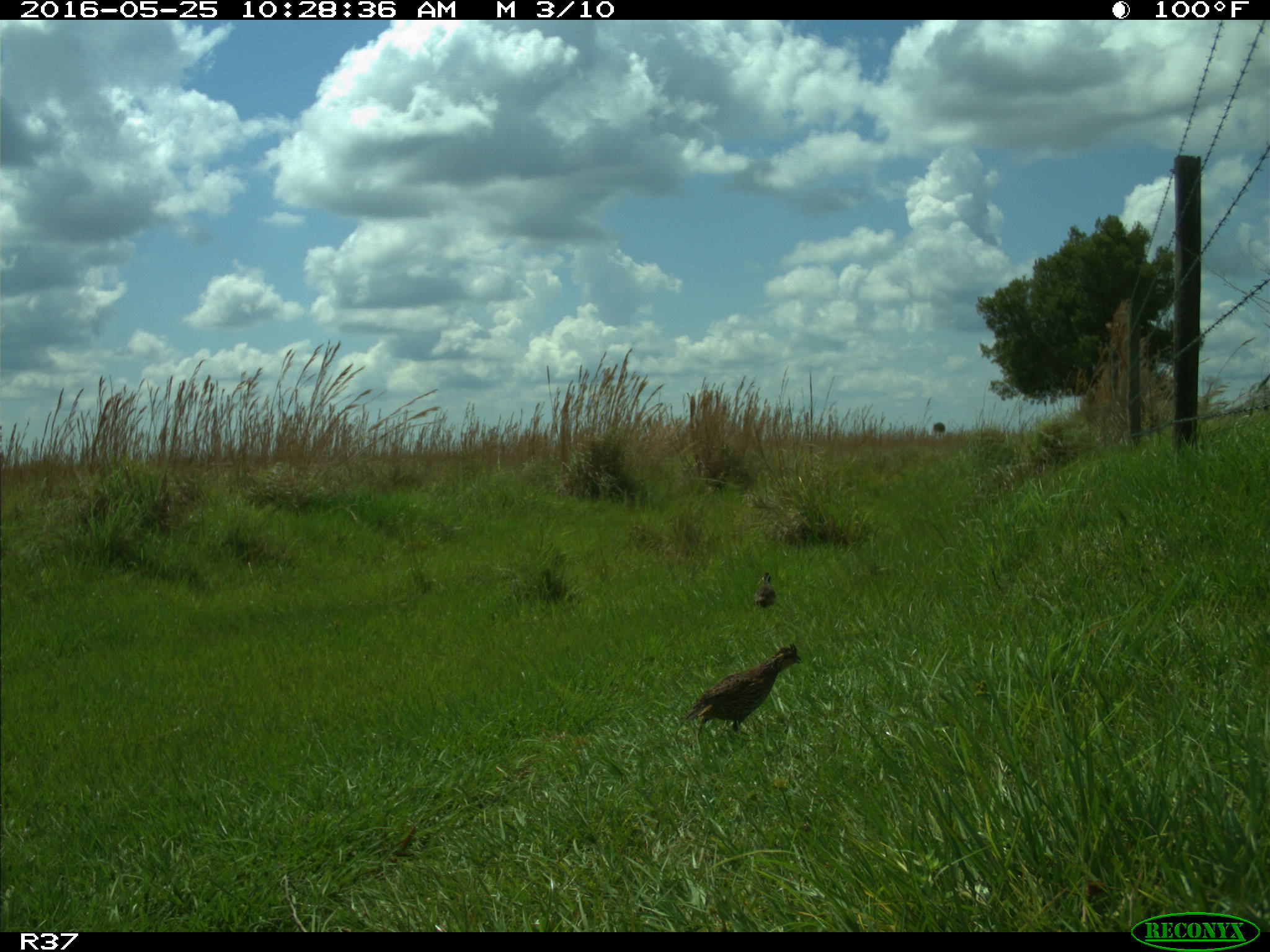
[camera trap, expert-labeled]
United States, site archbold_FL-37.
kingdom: Animalia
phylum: Chordata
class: Aves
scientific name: Aves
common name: birds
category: unidentified bird